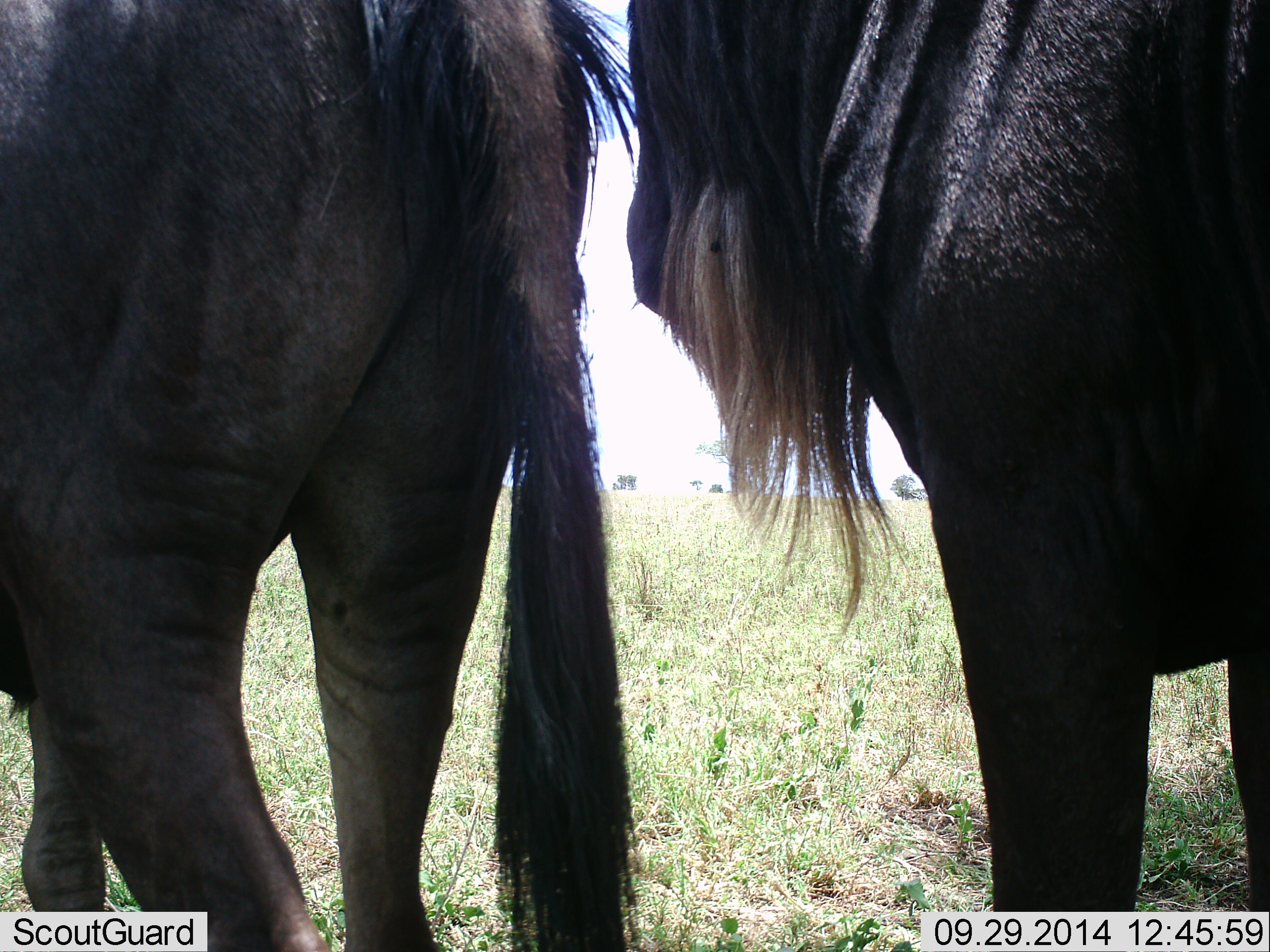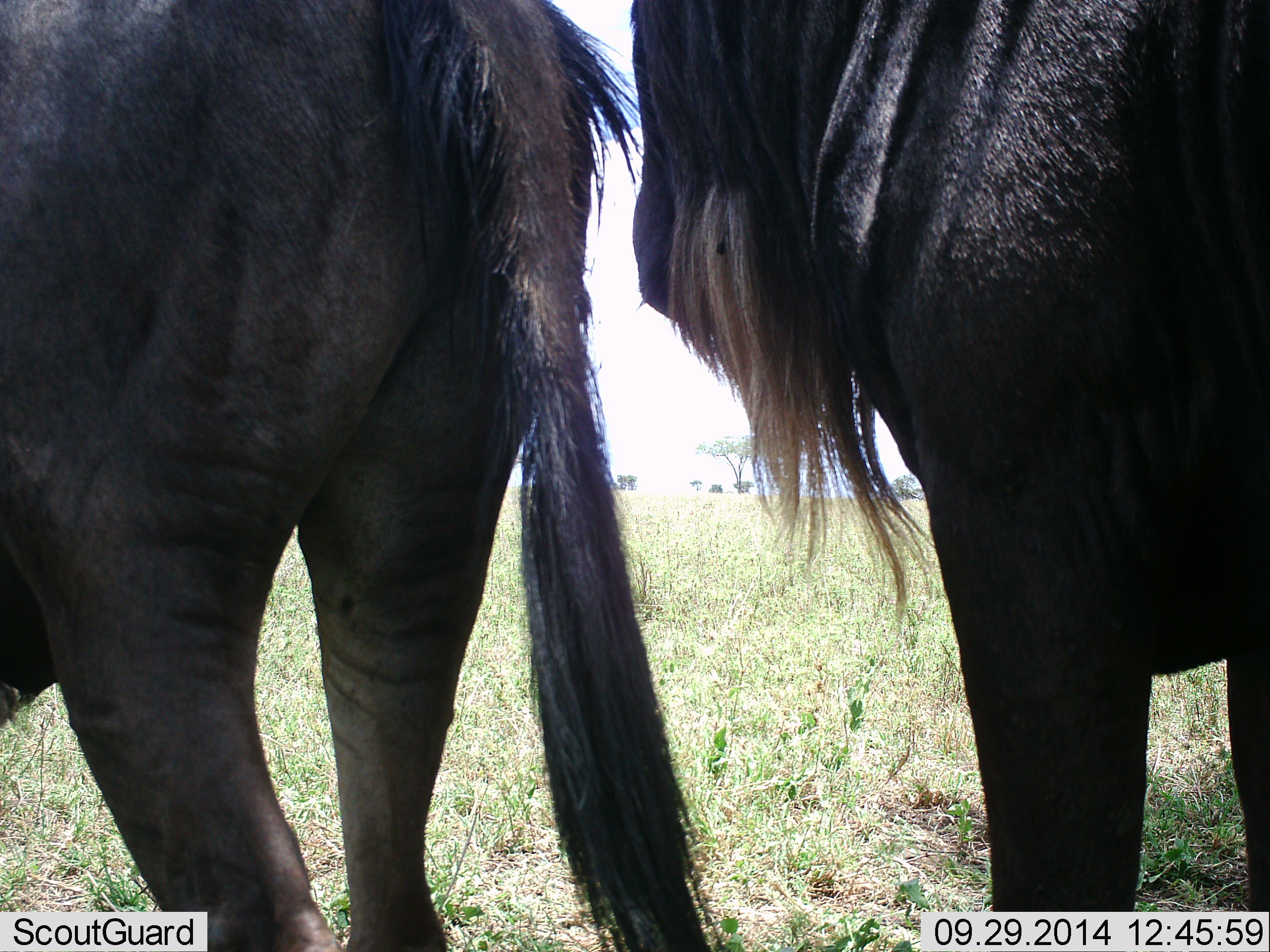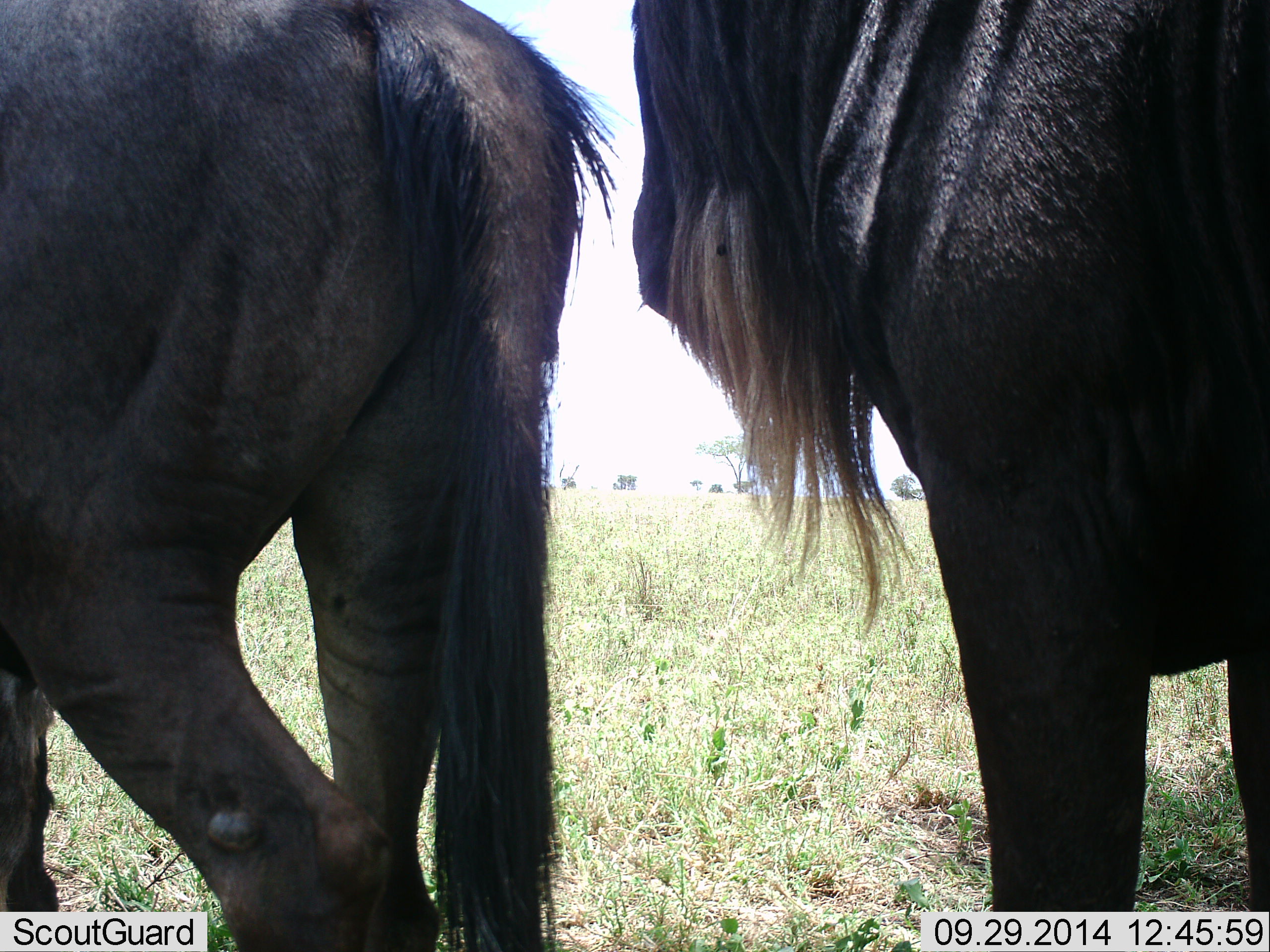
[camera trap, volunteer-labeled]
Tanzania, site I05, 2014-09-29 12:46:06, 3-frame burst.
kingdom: Animalia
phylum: Chordata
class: Mammalia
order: Artiodactyla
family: Bovidae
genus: Connochaetes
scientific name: Connochaetes taurinus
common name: blue wildebeest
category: wildebeest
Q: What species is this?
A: Wildebeest (blue wildebeest) (Connochaetes taurinus).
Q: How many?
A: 2.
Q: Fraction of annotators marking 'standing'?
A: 100%.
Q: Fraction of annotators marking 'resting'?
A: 10%.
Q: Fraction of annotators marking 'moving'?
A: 0%.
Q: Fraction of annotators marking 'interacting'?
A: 0%.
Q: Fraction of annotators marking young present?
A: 0%.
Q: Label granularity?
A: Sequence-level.